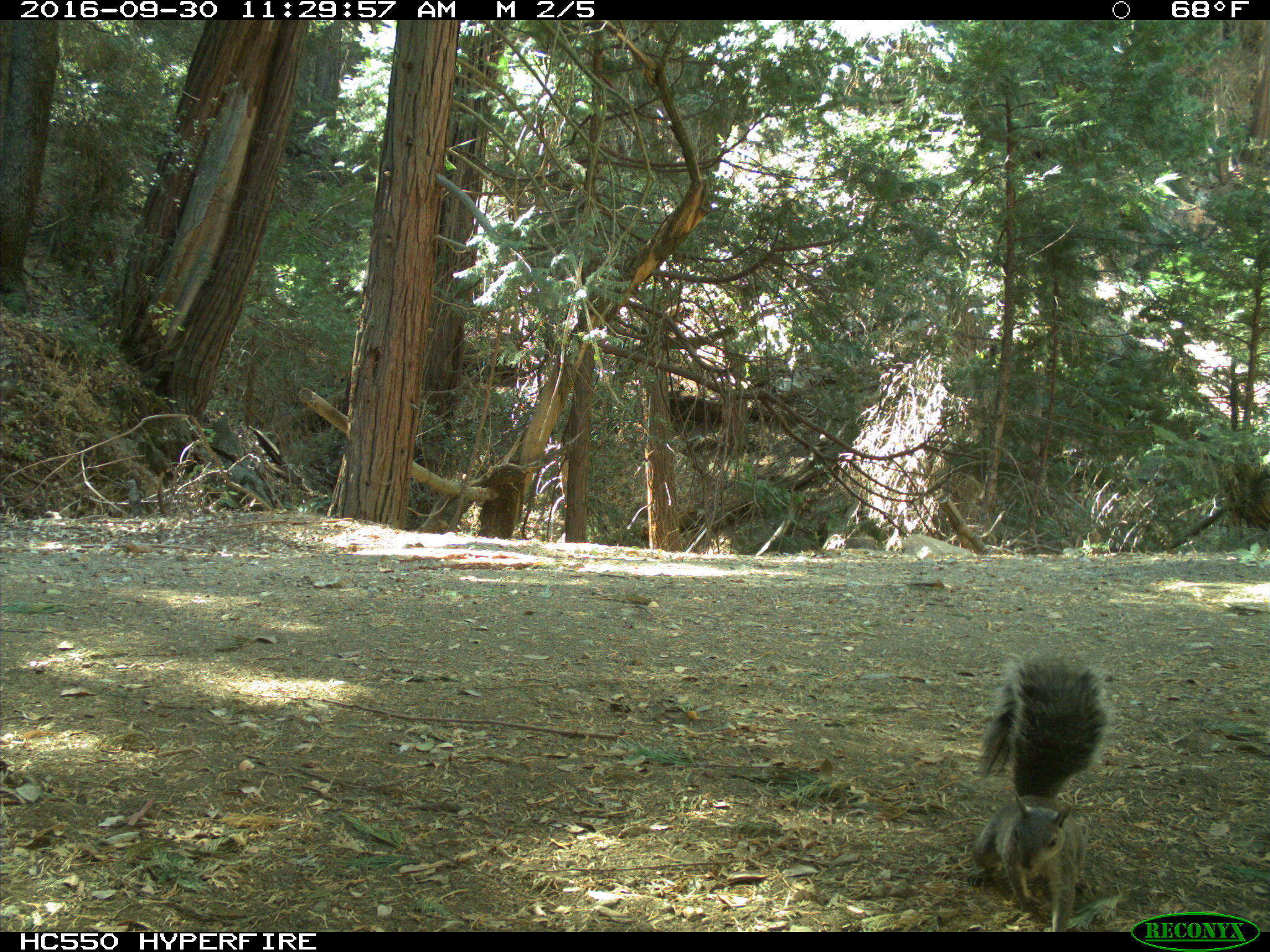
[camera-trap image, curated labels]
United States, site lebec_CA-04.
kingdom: Animalia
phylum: Chordata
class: Mammalia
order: Rodentia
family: Sciuridae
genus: Sciurus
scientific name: Sciurus carolinensis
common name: eastern gray squirrel